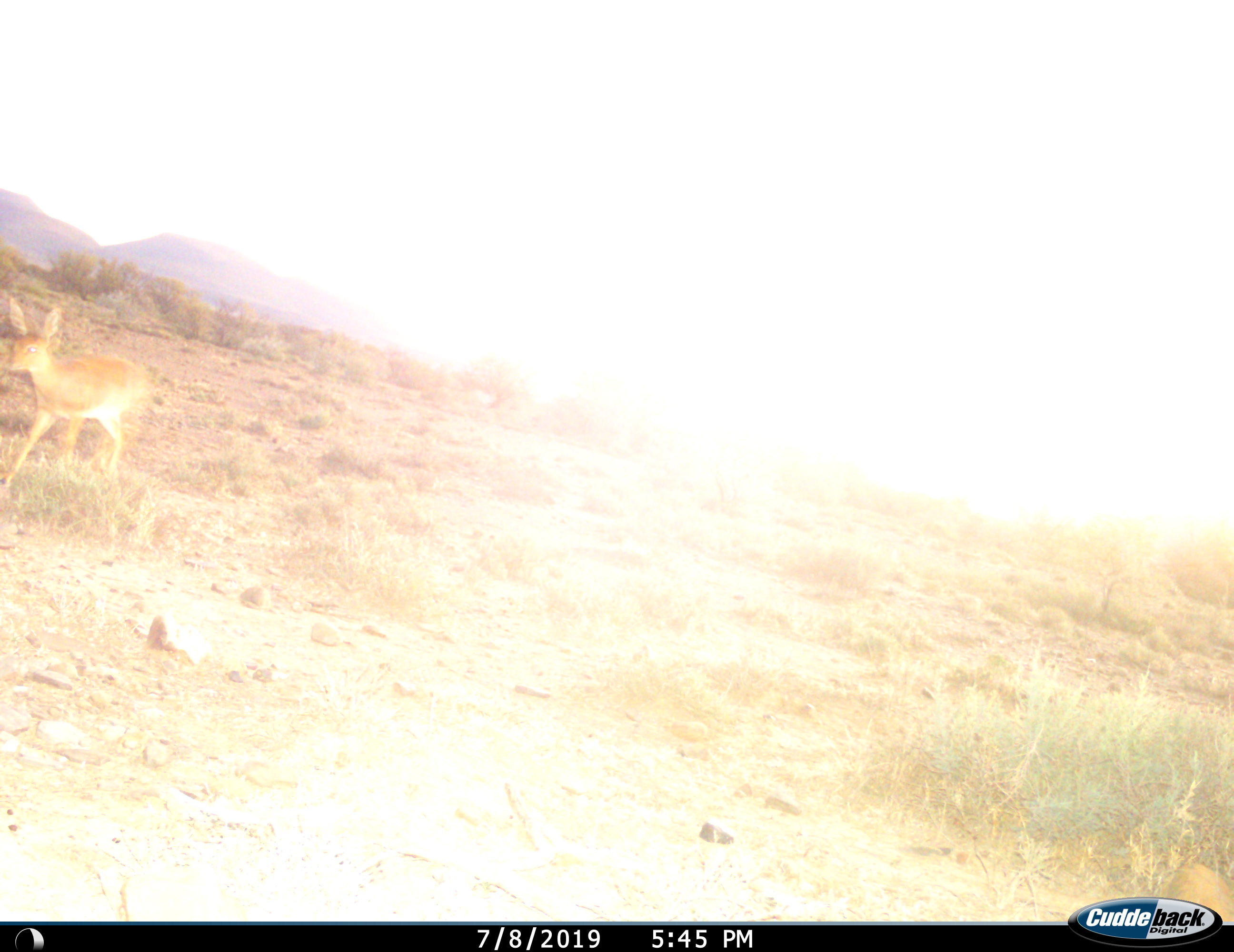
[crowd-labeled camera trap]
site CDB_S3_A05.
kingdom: Animalia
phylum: Chordata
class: Mammalia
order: Artiodactyla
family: Bovidae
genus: Raphicerus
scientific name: Raphicerus campestris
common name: steenbok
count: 1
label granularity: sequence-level